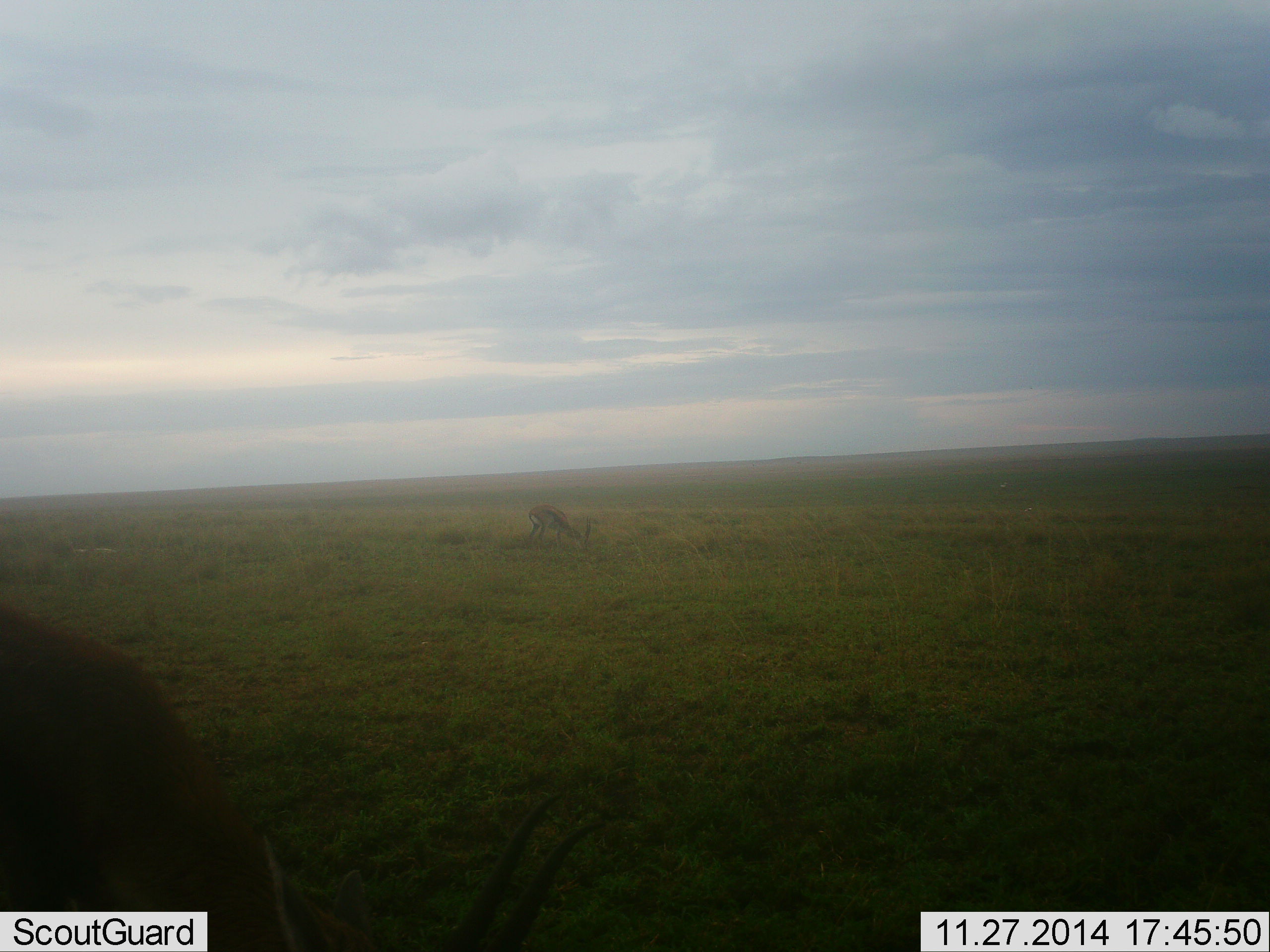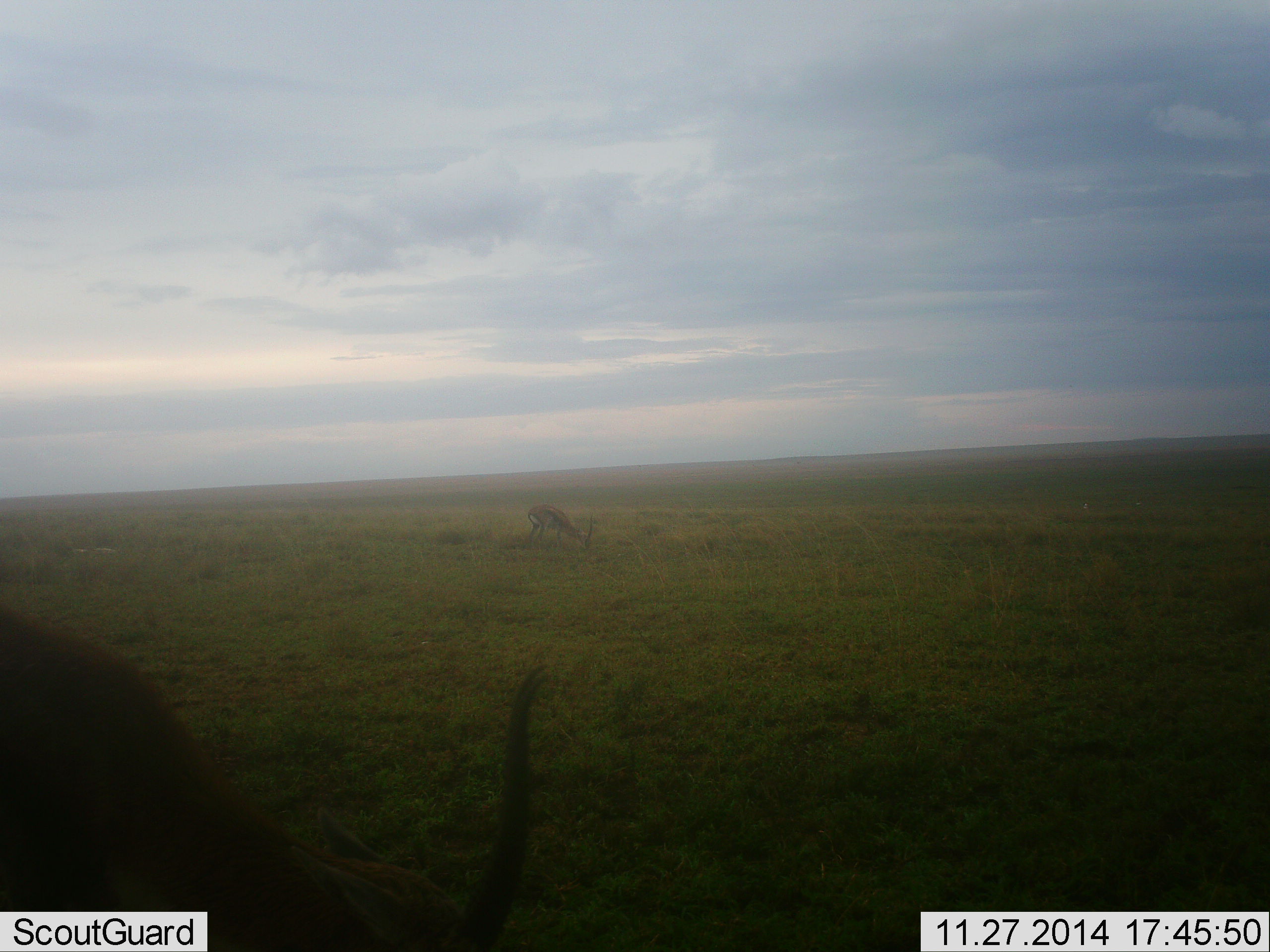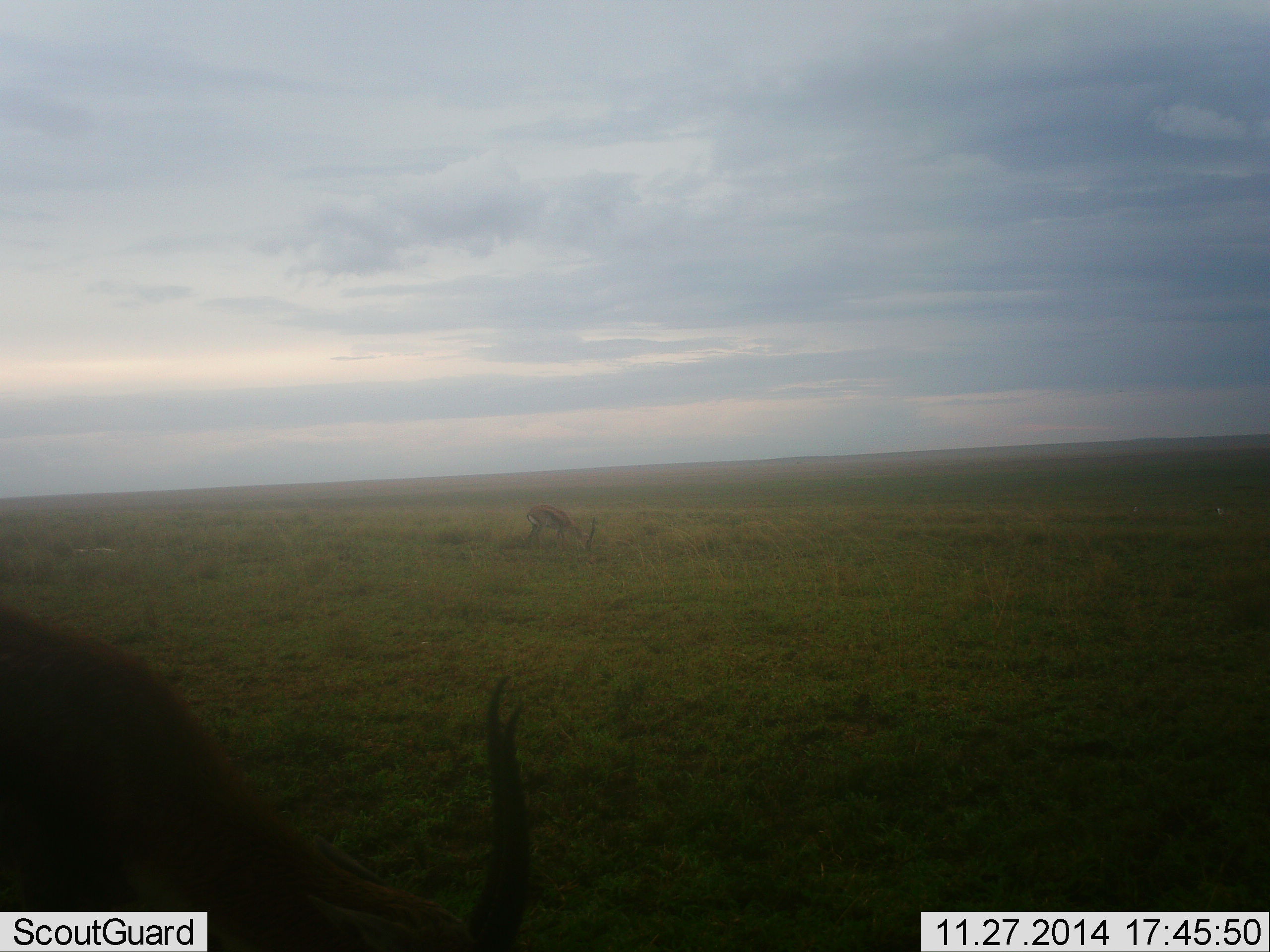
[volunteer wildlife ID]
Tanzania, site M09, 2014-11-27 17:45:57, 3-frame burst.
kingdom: Animalia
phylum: Chordata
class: Mammalia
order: Artiodactyla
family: Bovidae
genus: Eudorcas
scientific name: Eudorcas thomsonii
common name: thomson's gazelle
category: gazellethomsons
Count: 2.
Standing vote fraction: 0%.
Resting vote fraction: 9%.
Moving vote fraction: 9%.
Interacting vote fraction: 0%.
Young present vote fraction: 0%.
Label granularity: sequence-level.